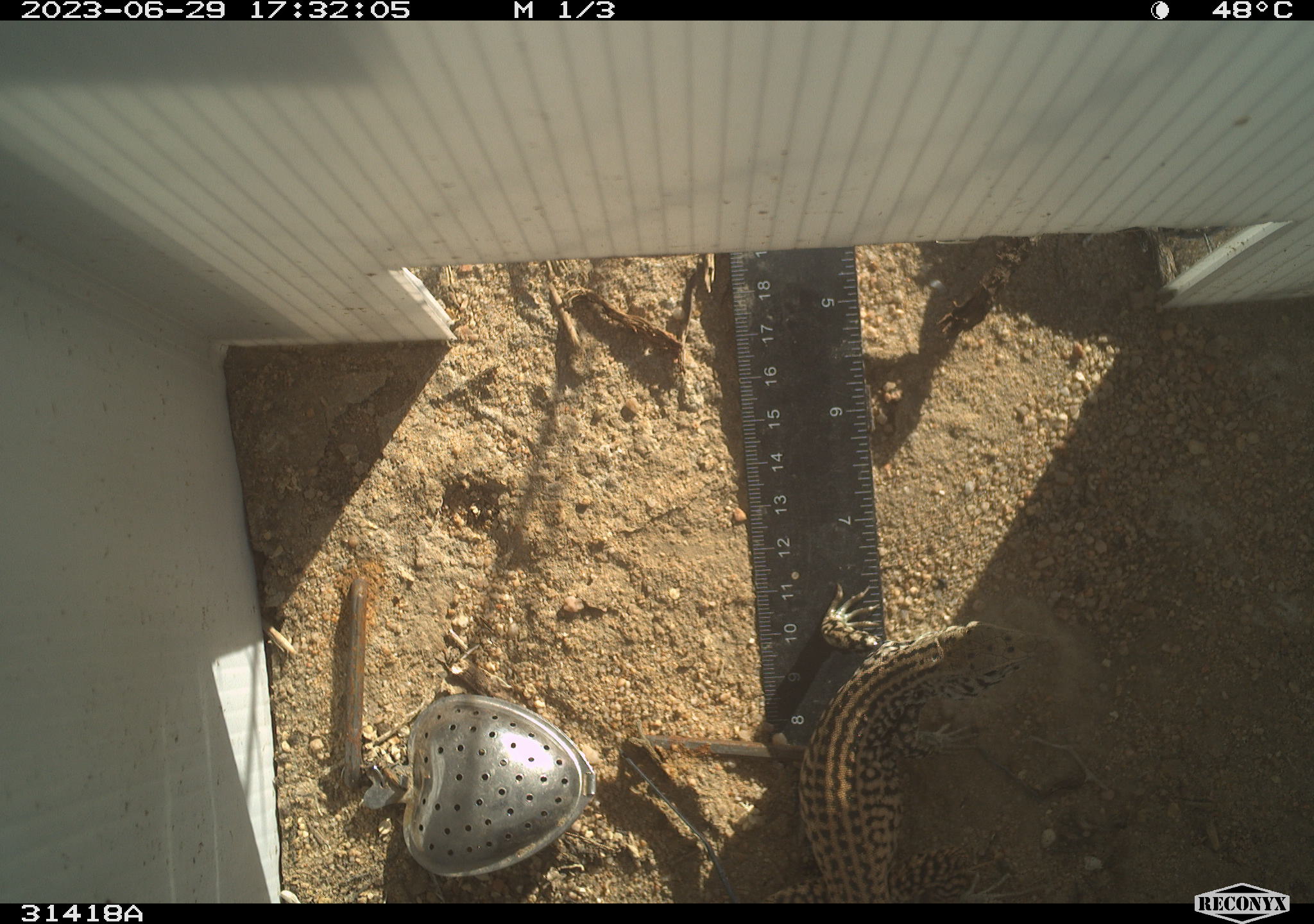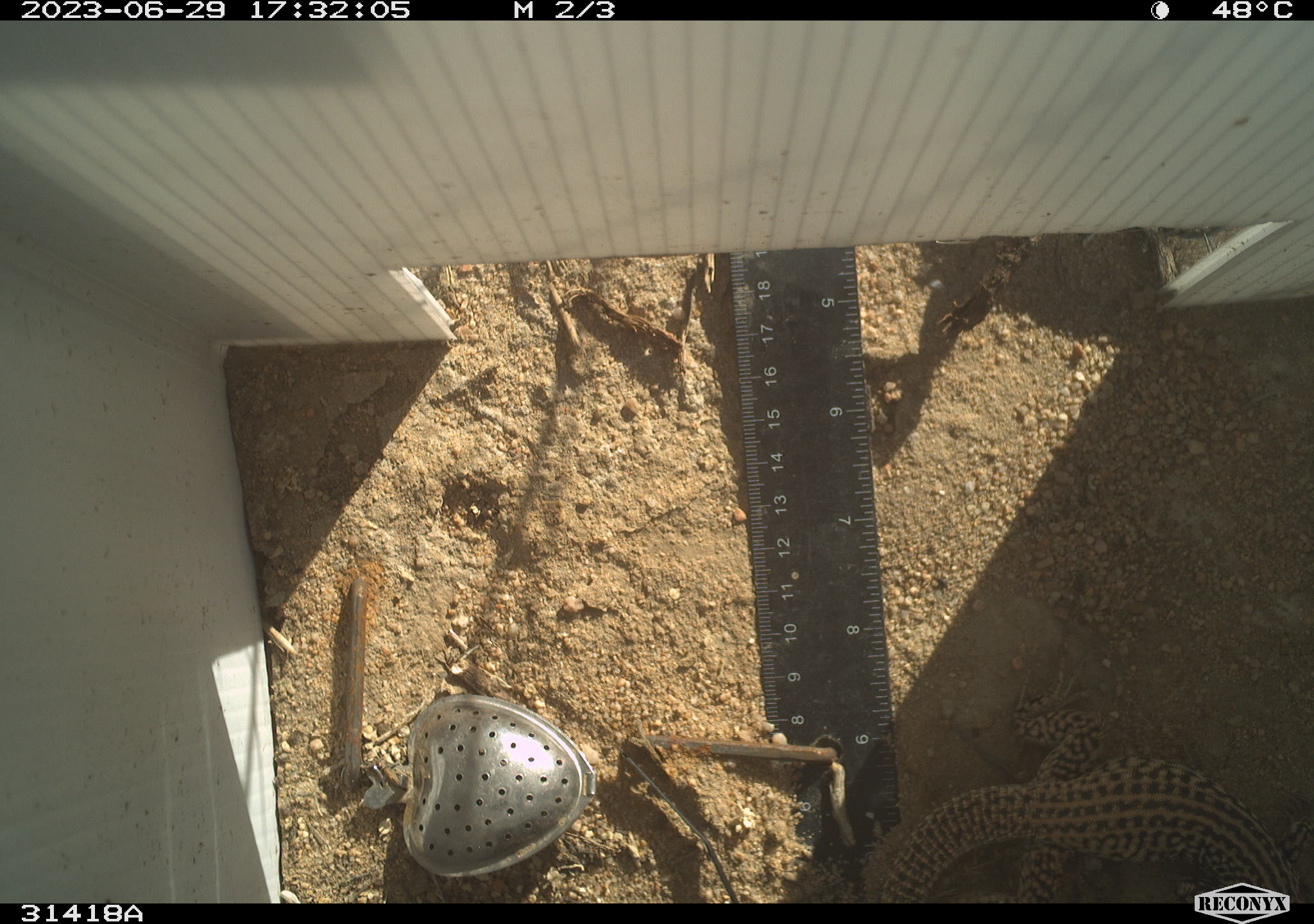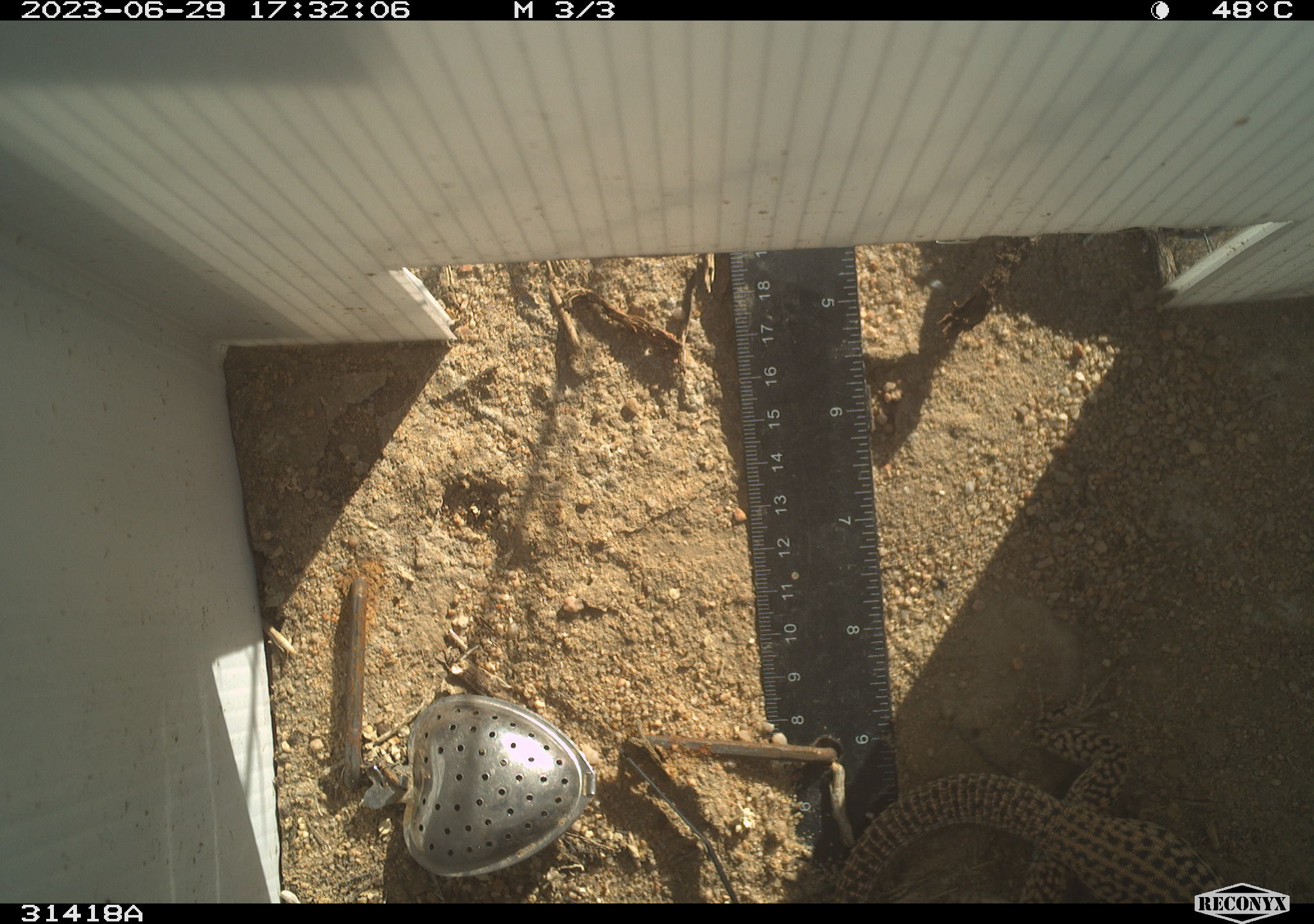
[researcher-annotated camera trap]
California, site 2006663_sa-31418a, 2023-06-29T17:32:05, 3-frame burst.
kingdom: Animalia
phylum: Chordata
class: Reptilia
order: Squamata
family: Teiidae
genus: Aspidoscelis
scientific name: Aspidoscelis tigris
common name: western whiptail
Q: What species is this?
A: Western whiptail (Aspidoscelis tigris).